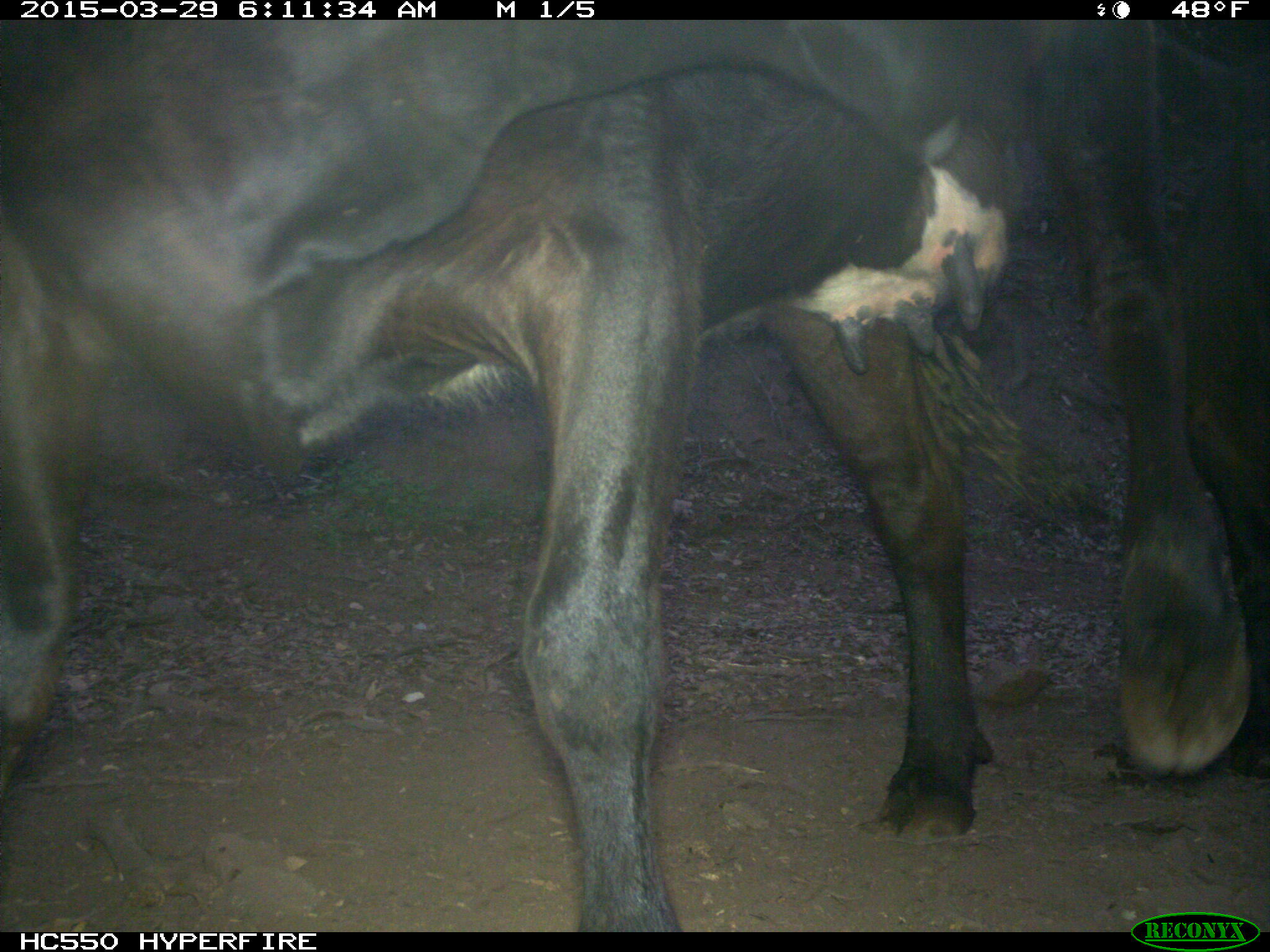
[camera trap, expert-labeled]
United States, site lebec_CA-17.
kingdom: Animalia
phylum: Chordata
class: Mammalia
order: Artiodactyla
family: Bovidae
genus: Bos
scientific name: Bos taurus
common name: domestic cow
Bos taurus (domestic cow).